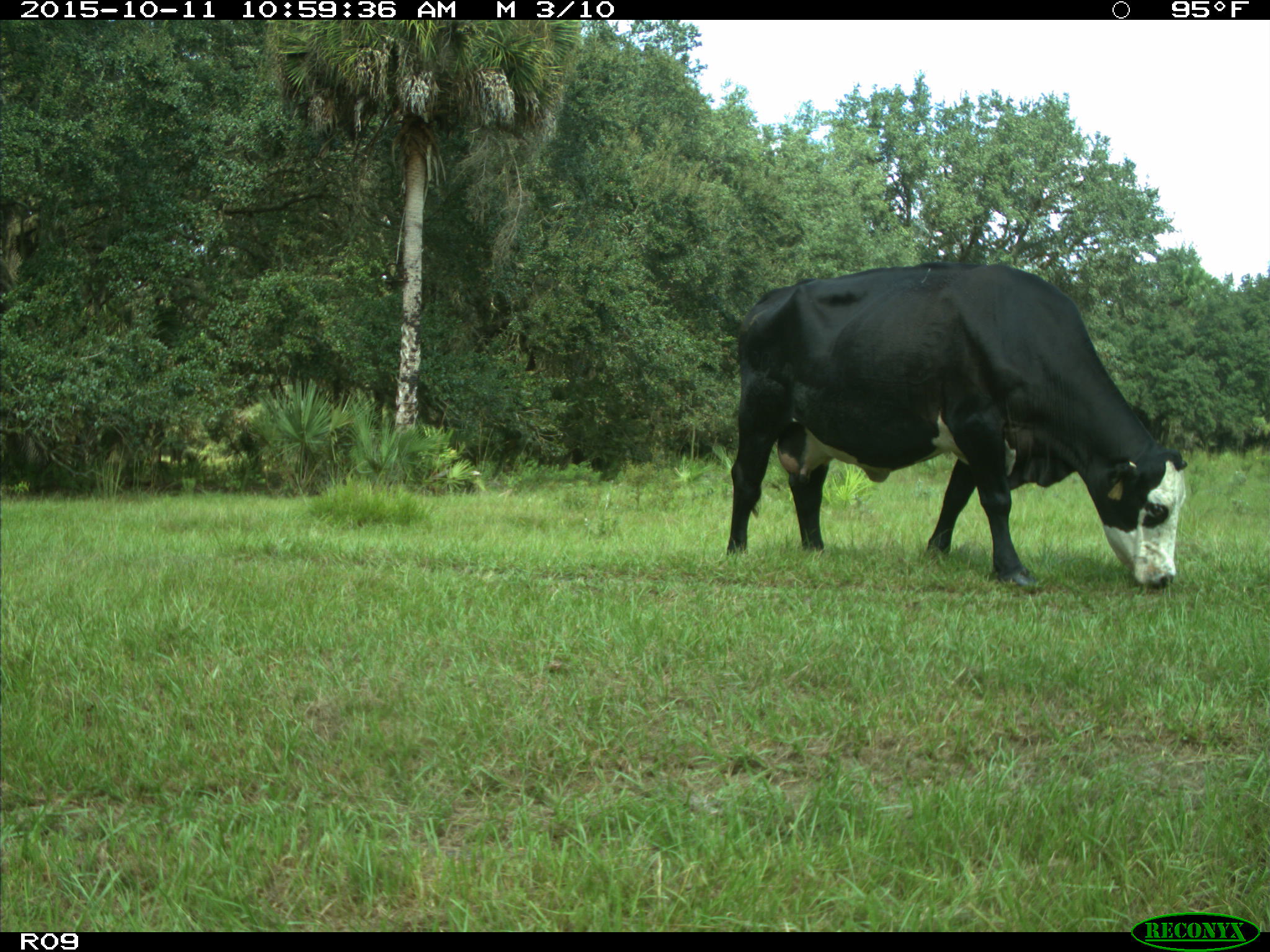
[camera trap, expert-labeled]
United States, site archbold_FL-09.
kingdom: Animalia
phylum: Chordata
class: Mammalia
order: Artiodactyla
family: Bovidae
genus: Bos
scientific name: Bos taurus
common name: domestic cow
Bos taurus (domestic cow).